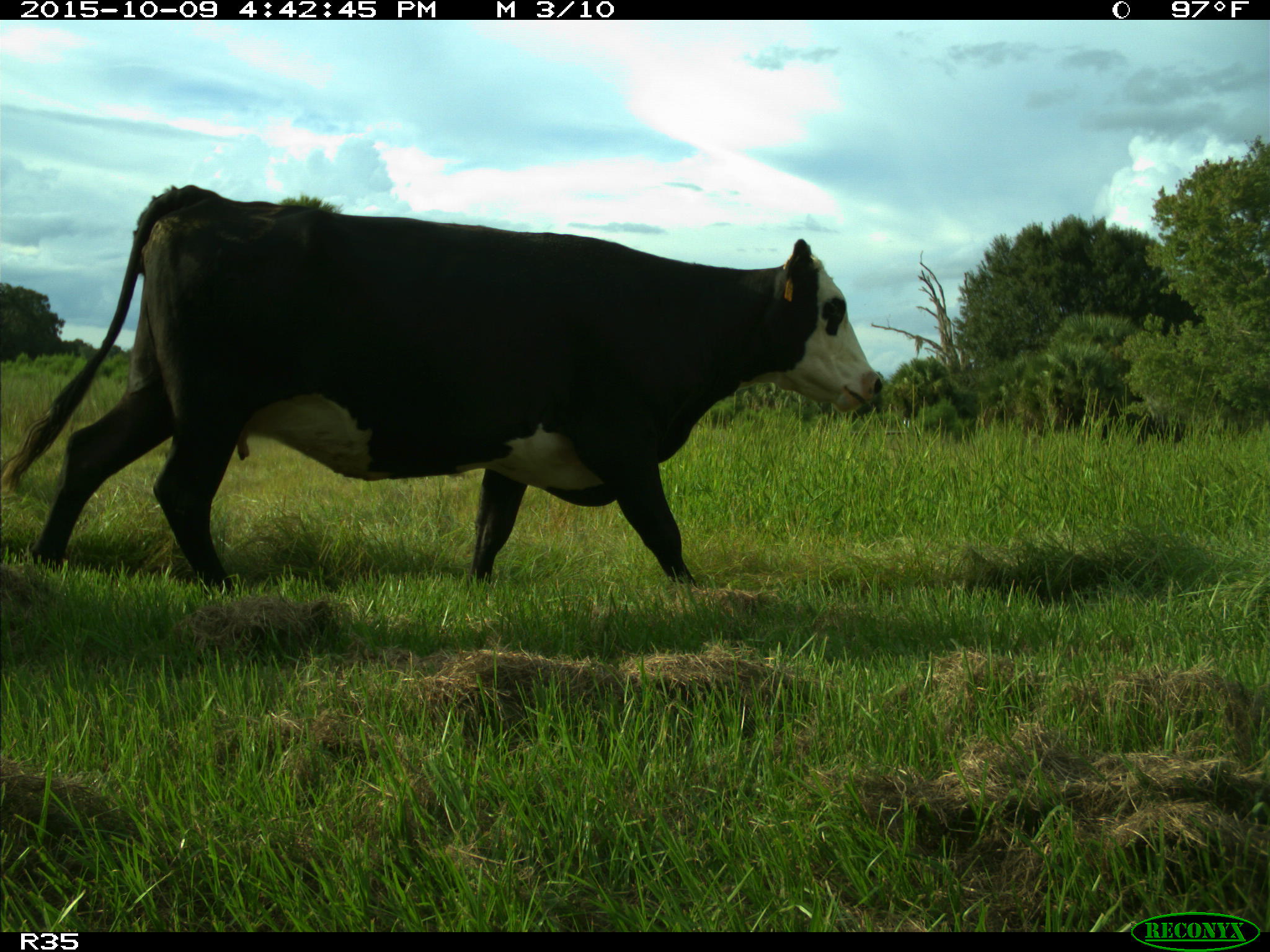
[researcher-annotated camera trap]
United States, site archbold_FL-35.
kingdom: Animalia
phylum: Chordata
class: Mammalia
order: Artiodactyla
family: Bovidae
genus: Bos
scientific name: Bos taurus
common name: domestic cow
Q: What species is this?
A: Bos taurus (domestic cow).